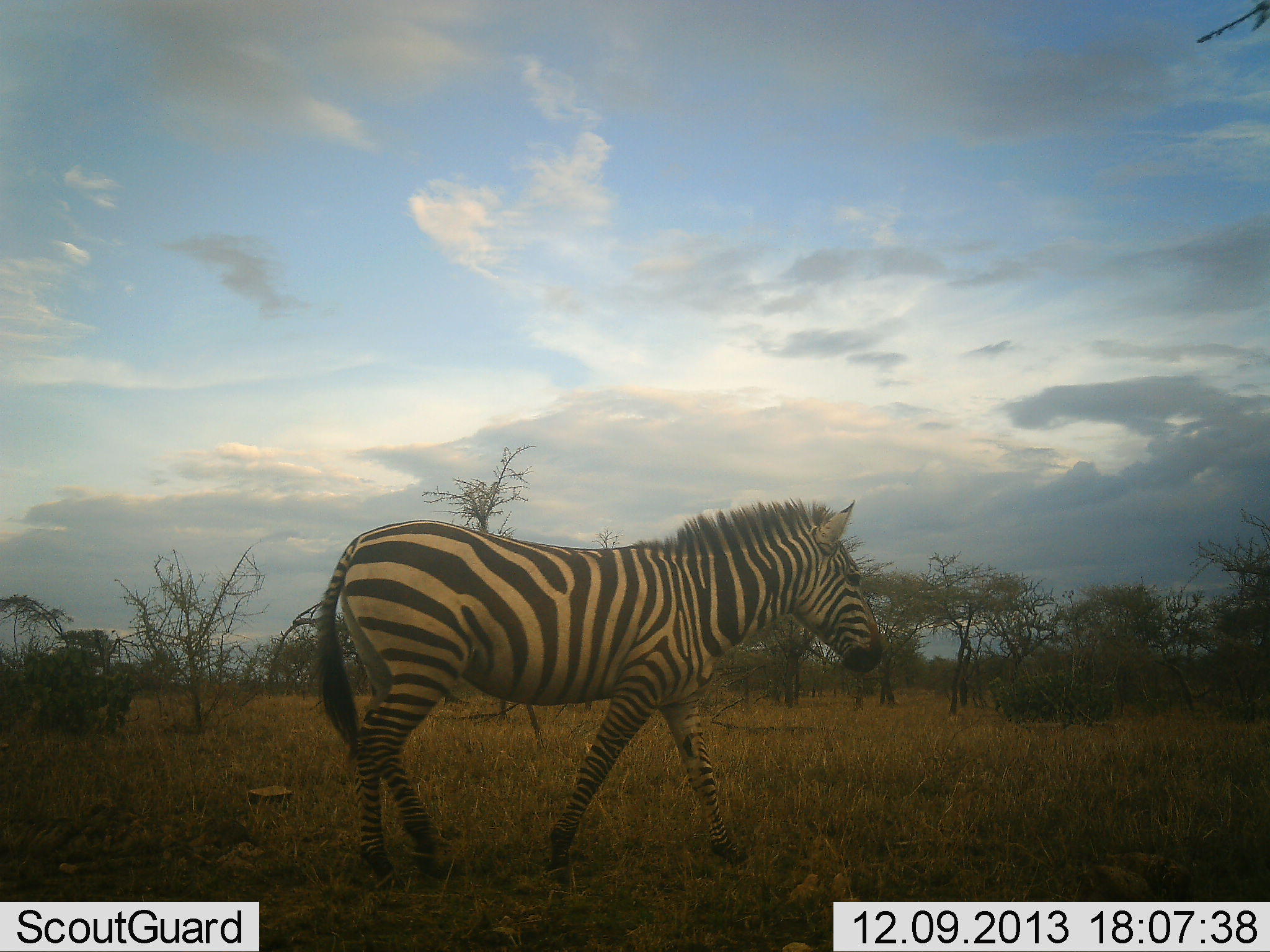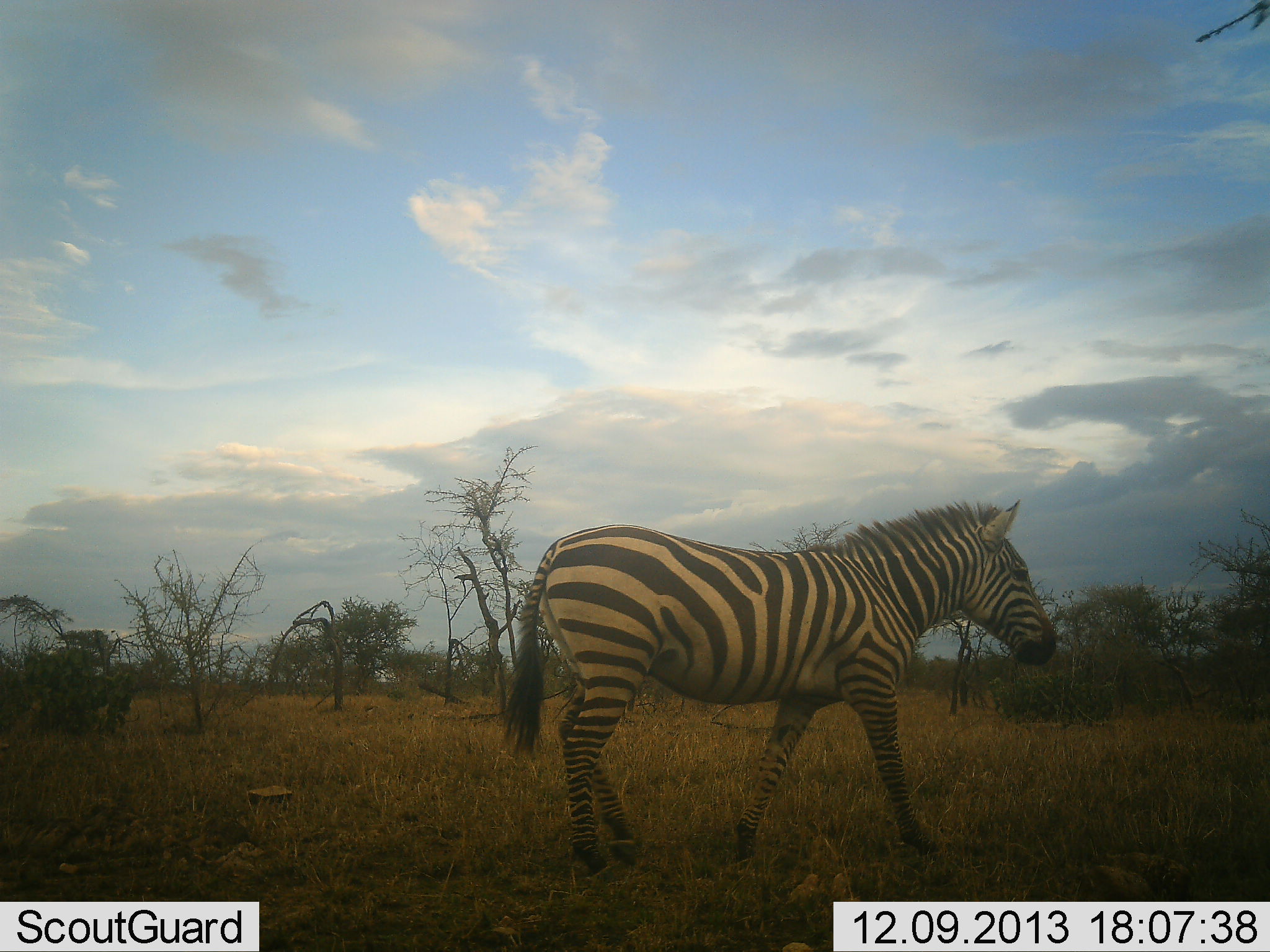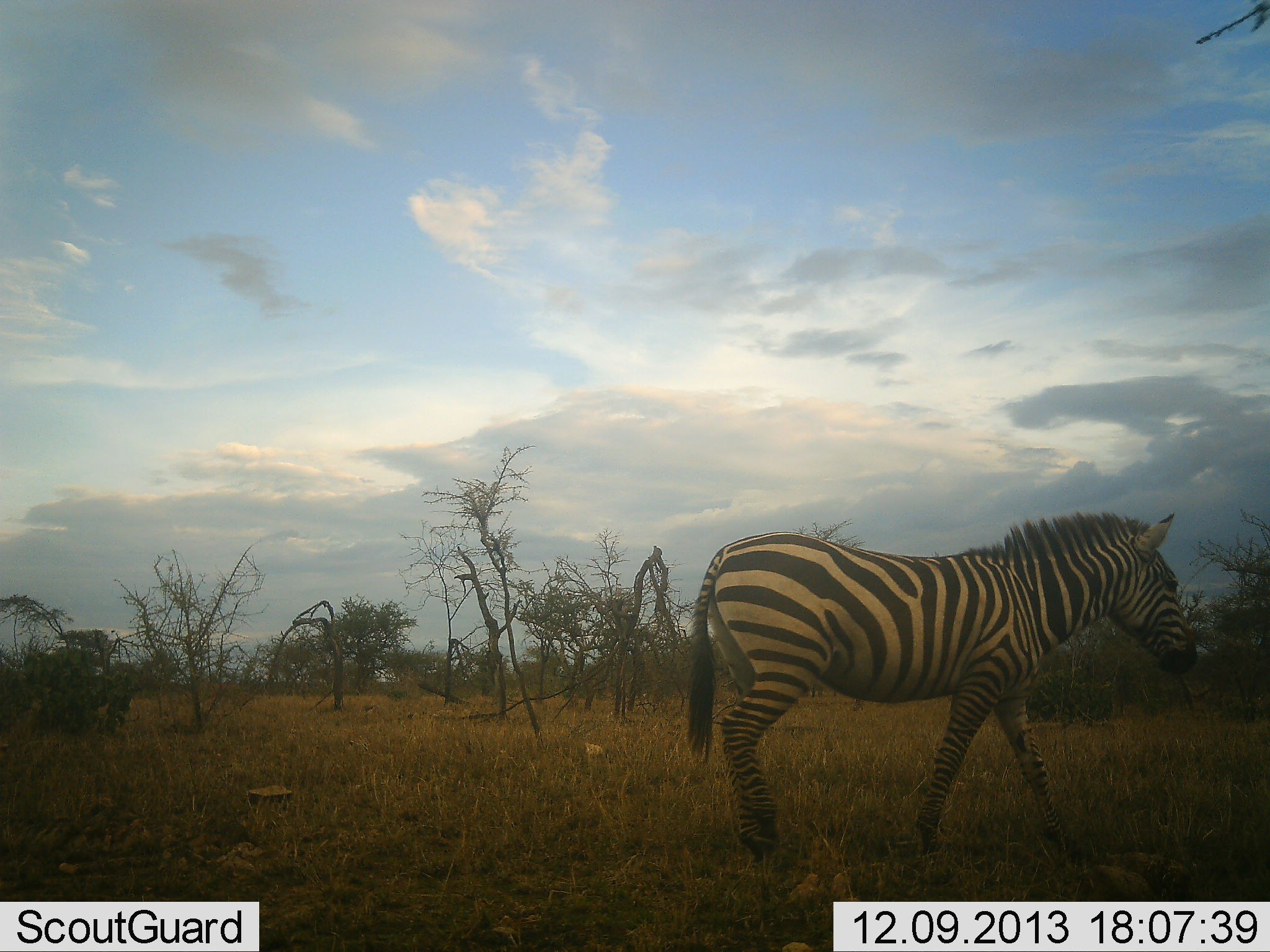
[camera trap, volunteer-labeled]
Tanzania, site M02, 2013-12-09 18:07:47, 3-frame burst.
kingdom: Animalia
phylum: Chordata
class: Mammalia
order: Perissodactyla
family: Equidae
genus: Equus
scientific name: Equus quagga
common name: plains zebra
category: zebra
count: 1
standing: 10%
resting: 0%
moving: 90%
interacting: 0%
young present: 0%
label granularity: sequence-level